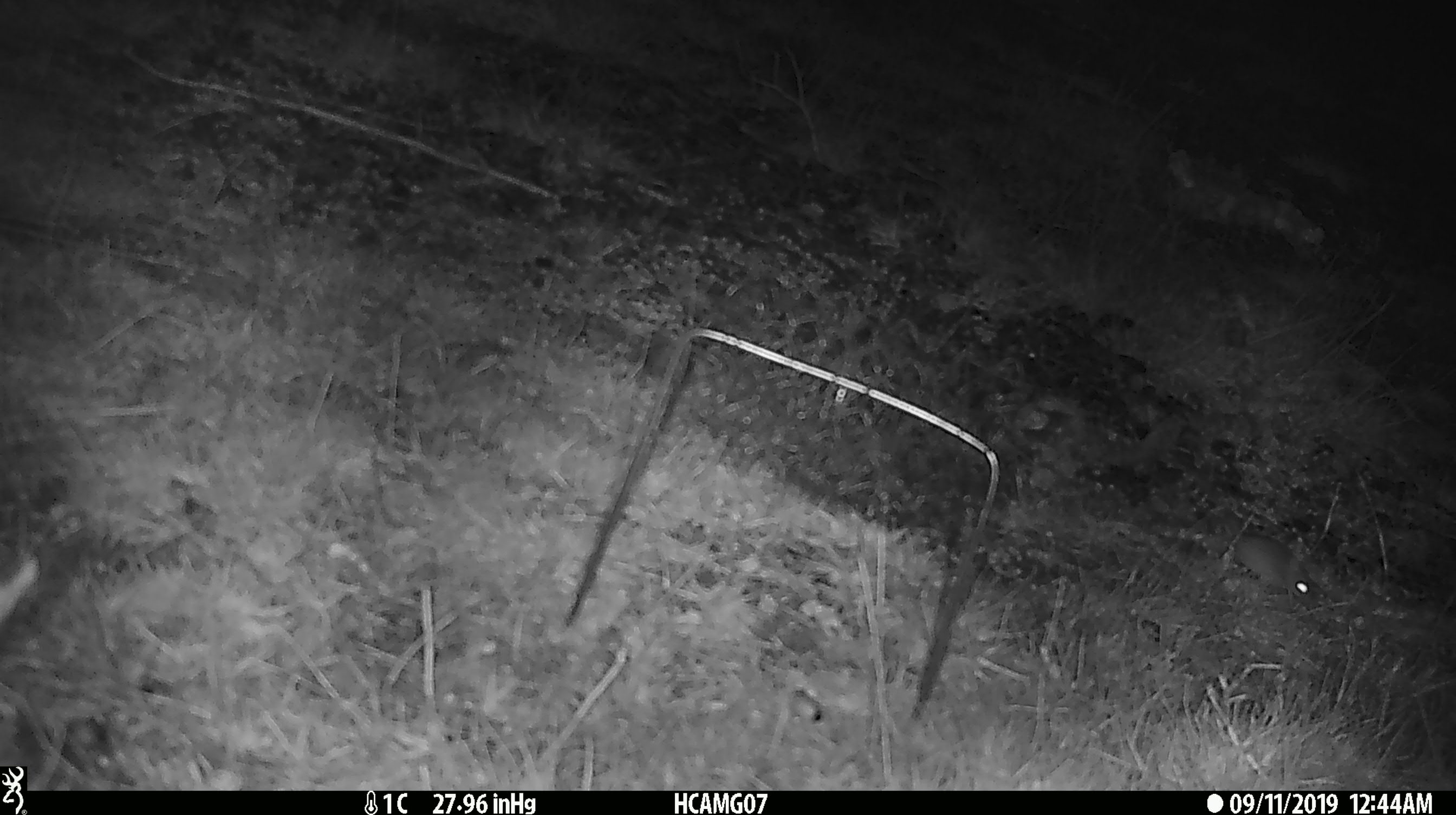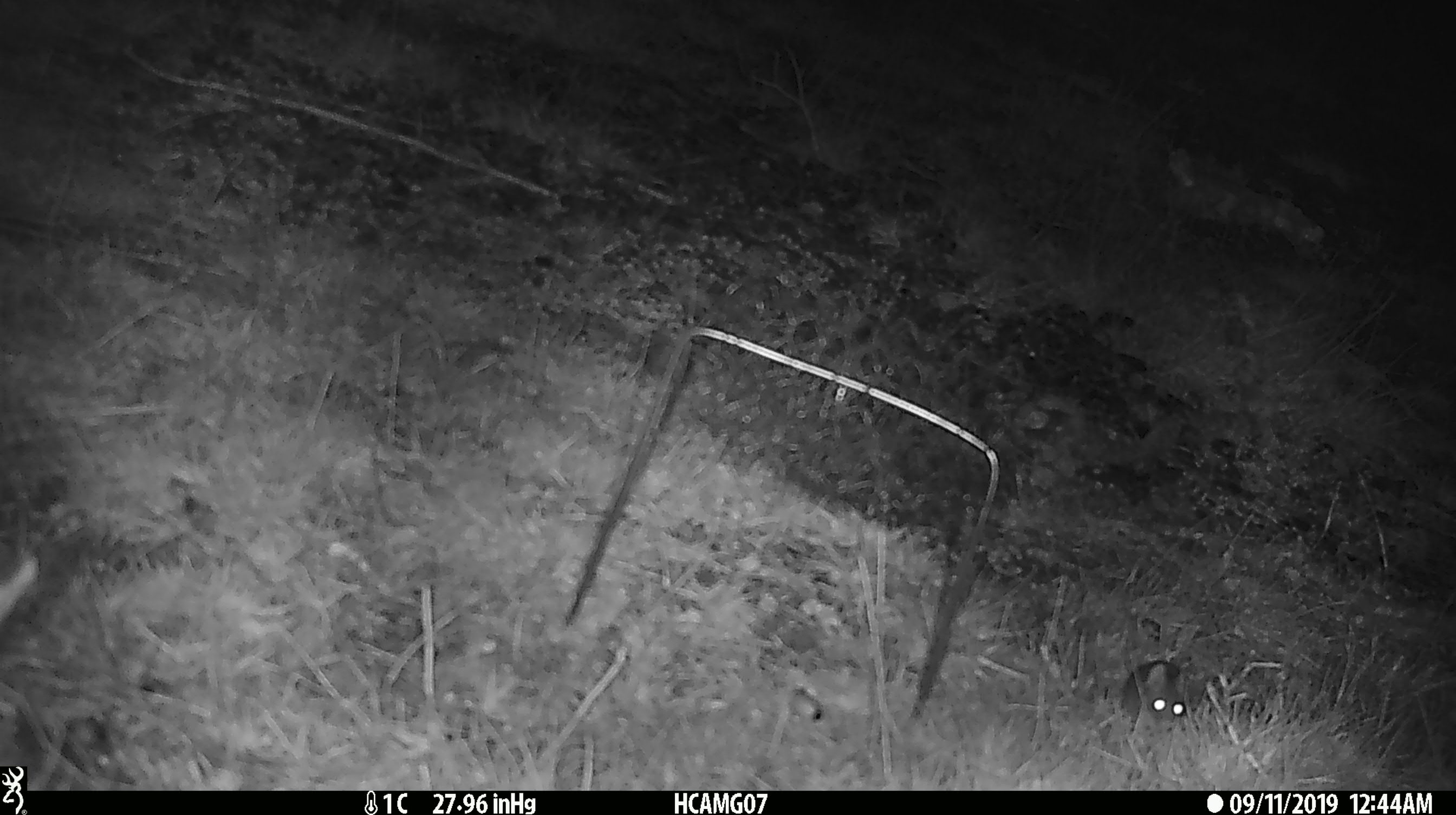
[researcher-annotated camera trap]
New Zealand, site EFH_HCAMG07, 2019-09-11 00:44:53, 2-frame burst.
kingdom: Animalia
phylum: Chordata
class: Mammalia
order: Rodentia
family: Muridae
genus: Mus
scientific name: Mus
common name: mouse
Mouse (Mus).